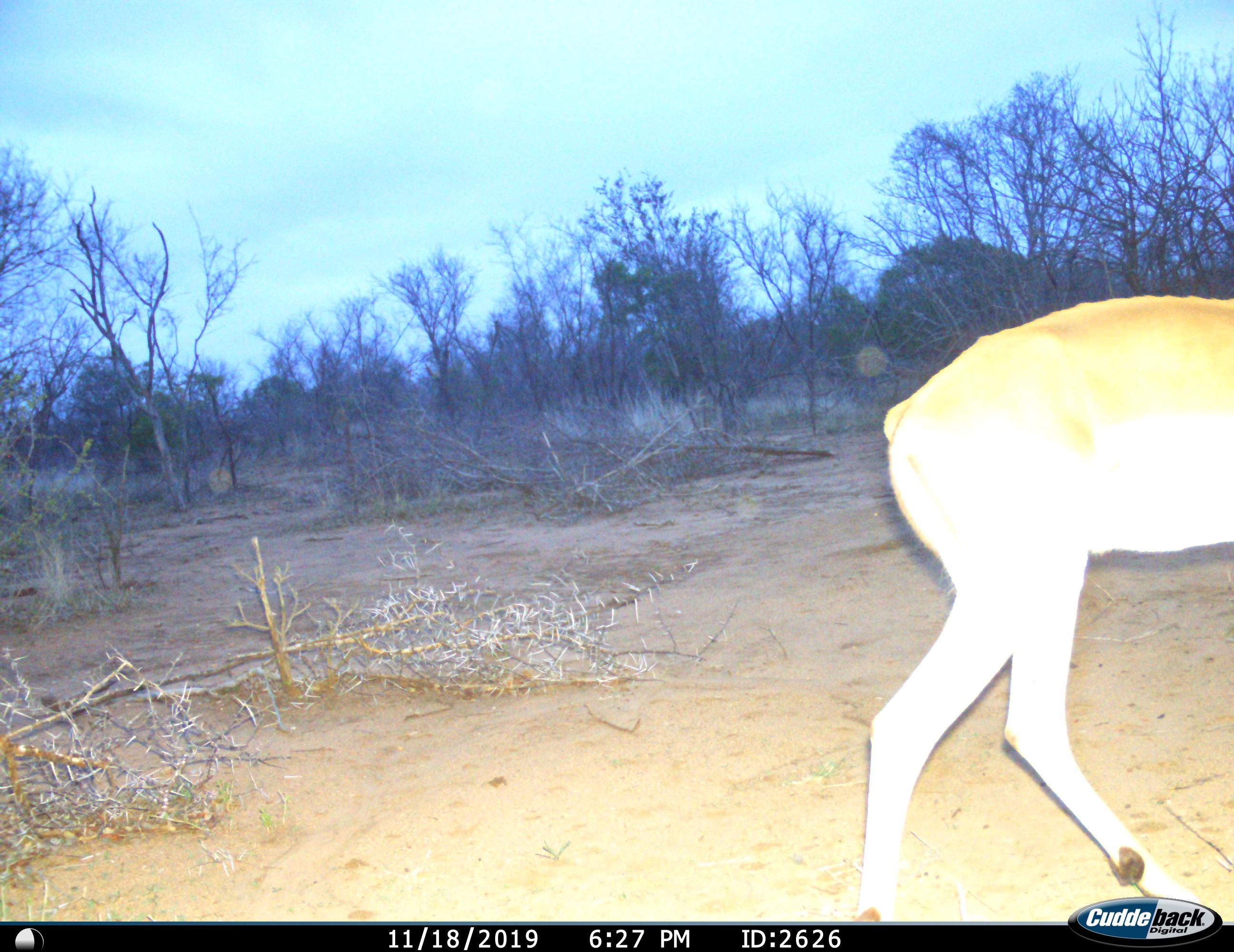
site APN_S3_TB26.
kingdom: Animalia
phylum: Chordata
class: Mammalia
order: Artiodactyla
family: Bovidae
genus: Aepyceros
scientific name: Aepyceros melampus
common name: impala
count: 1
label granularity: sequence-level